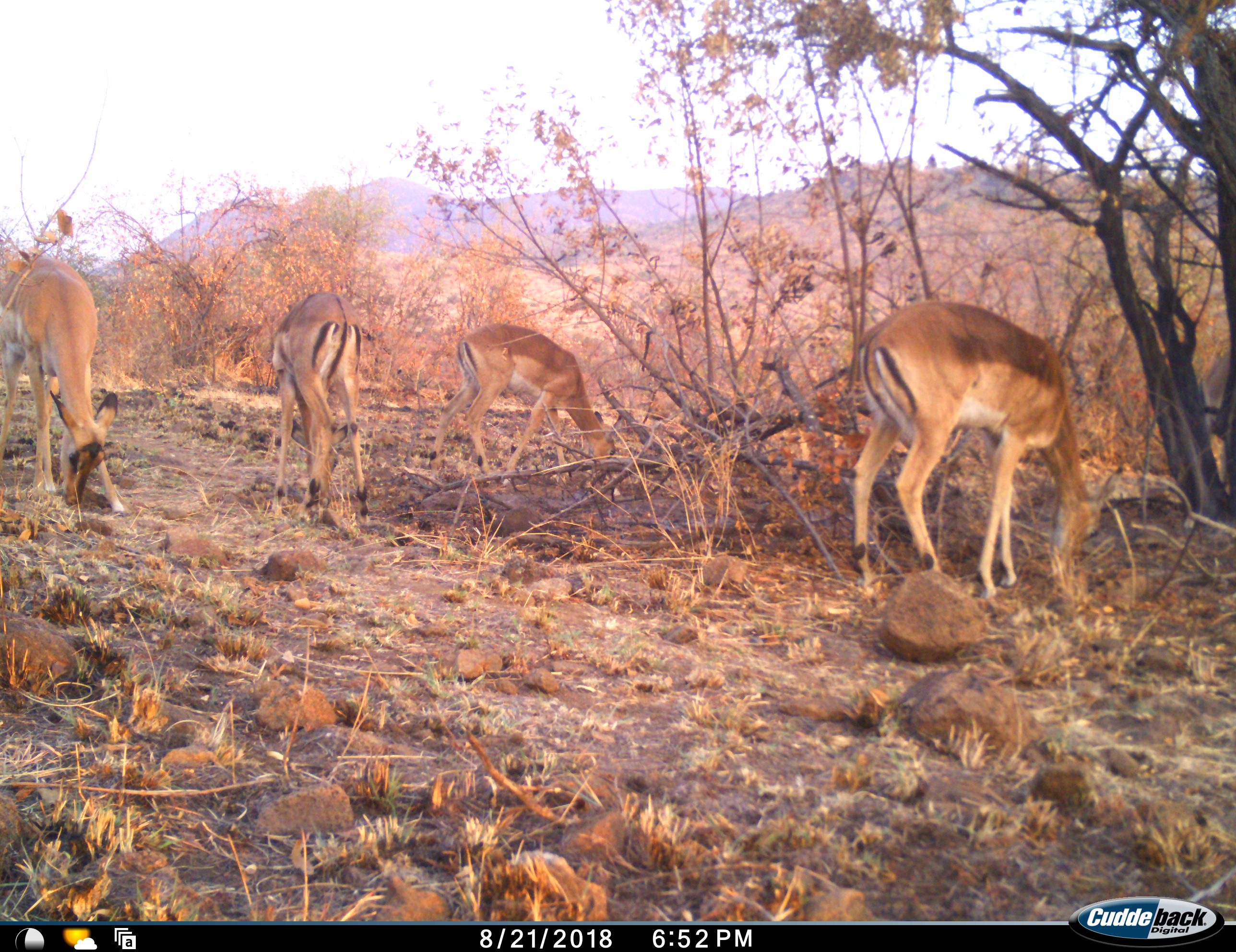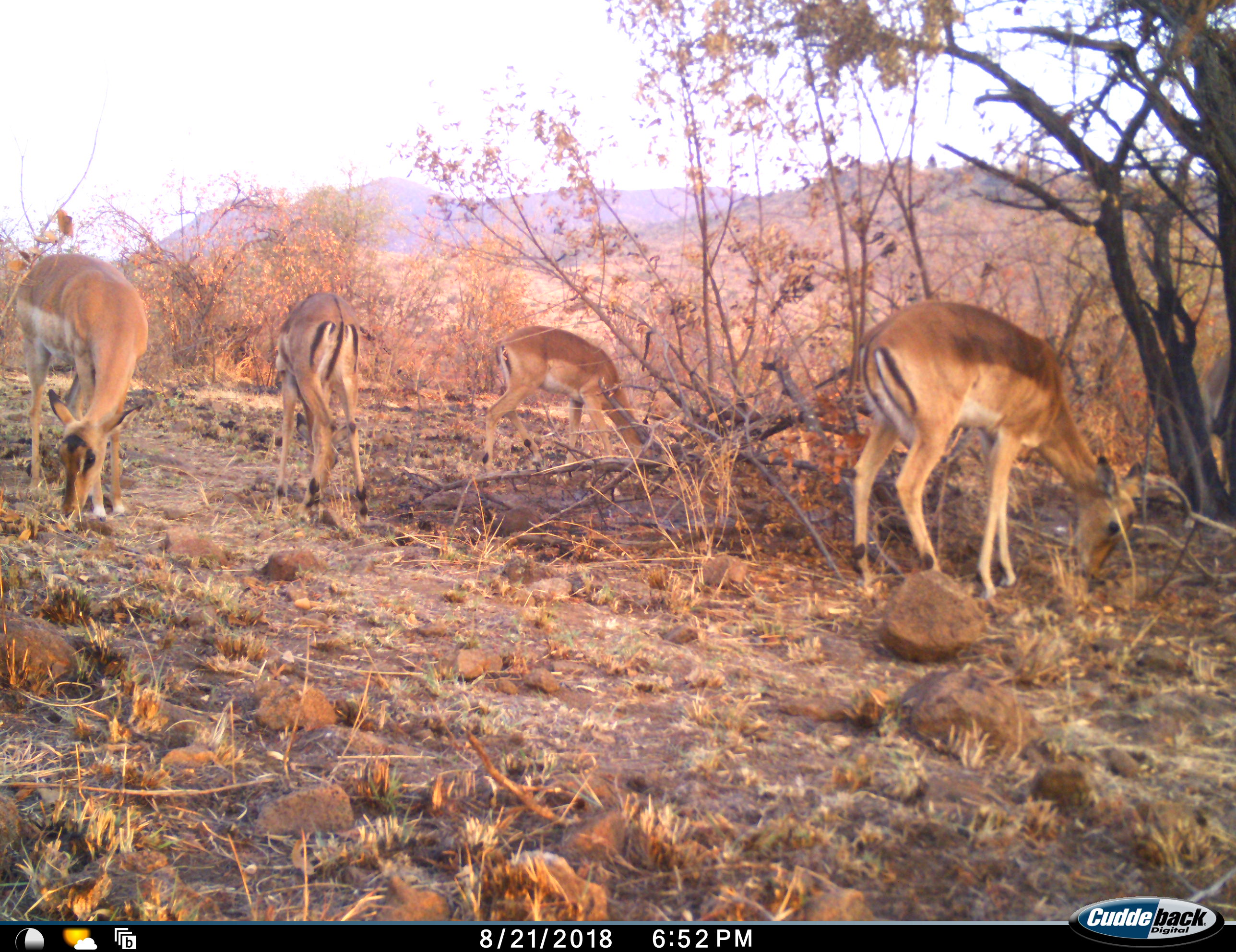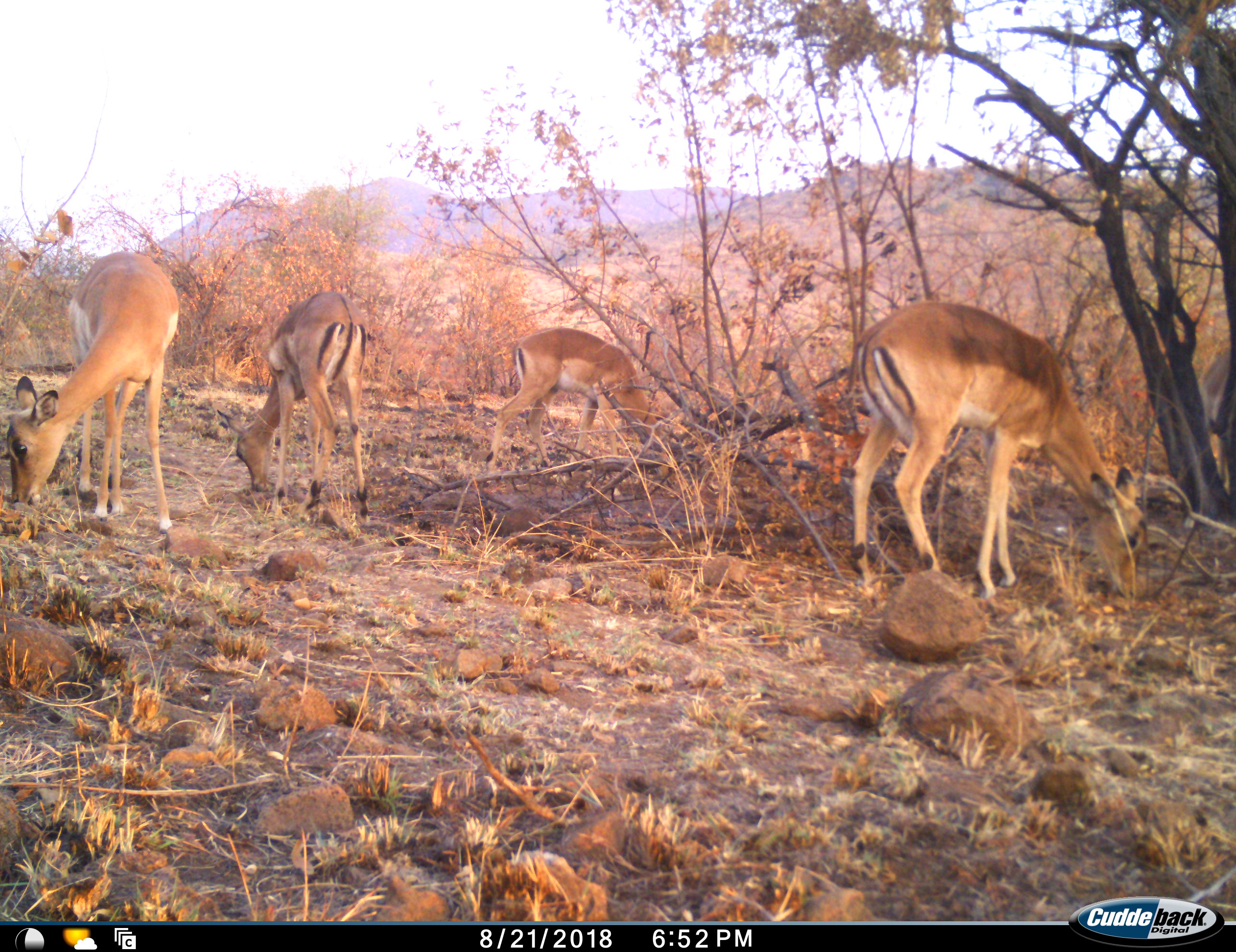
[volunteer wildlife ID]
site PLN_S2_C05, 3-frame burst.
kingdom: Animalia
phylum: Chordata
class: Mammalia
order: Artiodactyla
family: Bovidae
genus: Aepyceros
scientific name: Aepyceros melampus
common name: impala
Impala (Aepyceros melampus), count 4. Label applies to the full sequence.